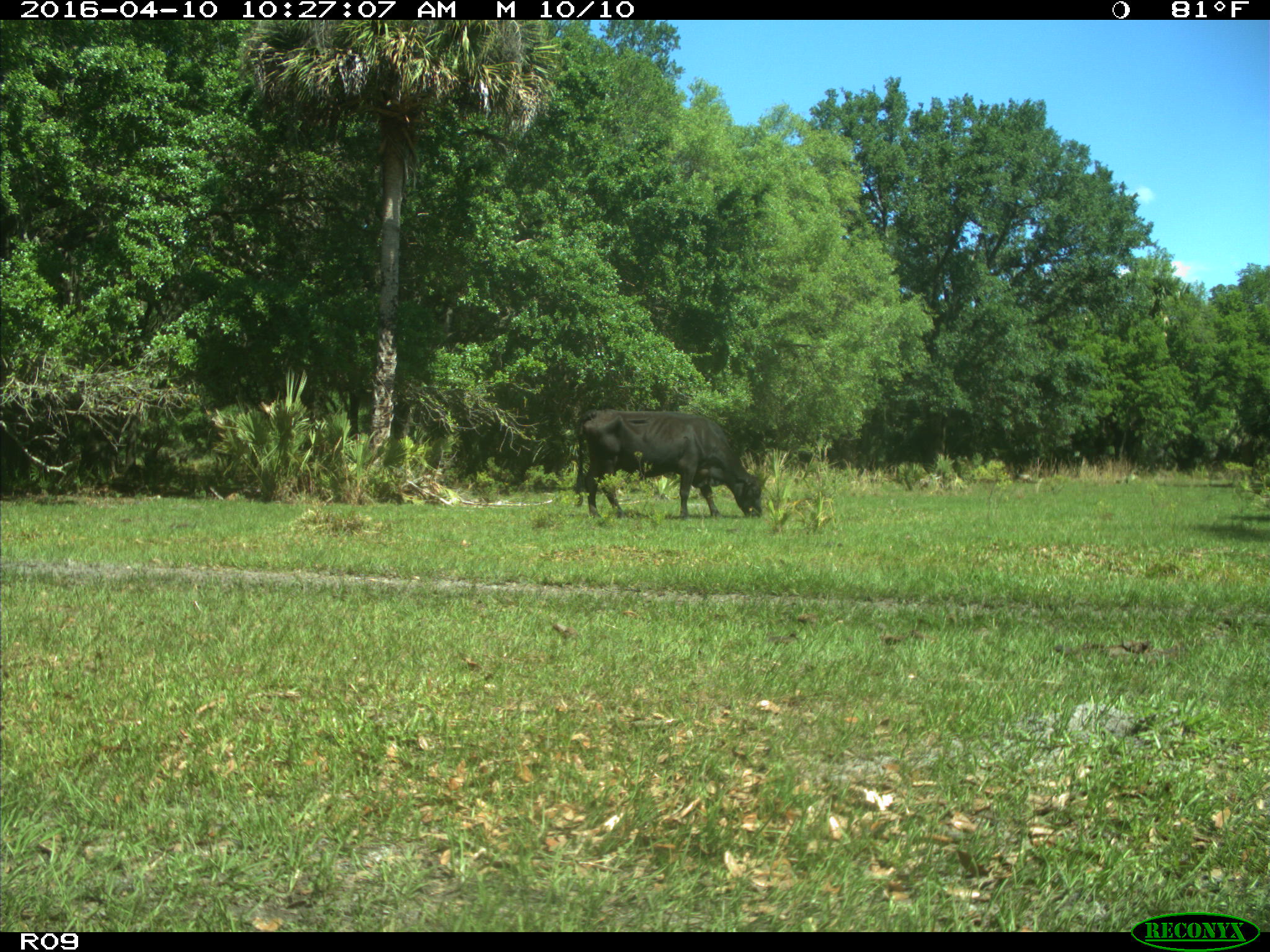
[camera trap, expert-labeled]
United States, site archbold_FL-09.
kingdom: Animalia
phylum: Chordata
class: Mammalia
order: Artiodactyla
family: Bovidae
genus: Bos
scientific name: Bos taurus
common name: domestic cow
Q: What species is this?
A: Bos taurus (domestic cow).